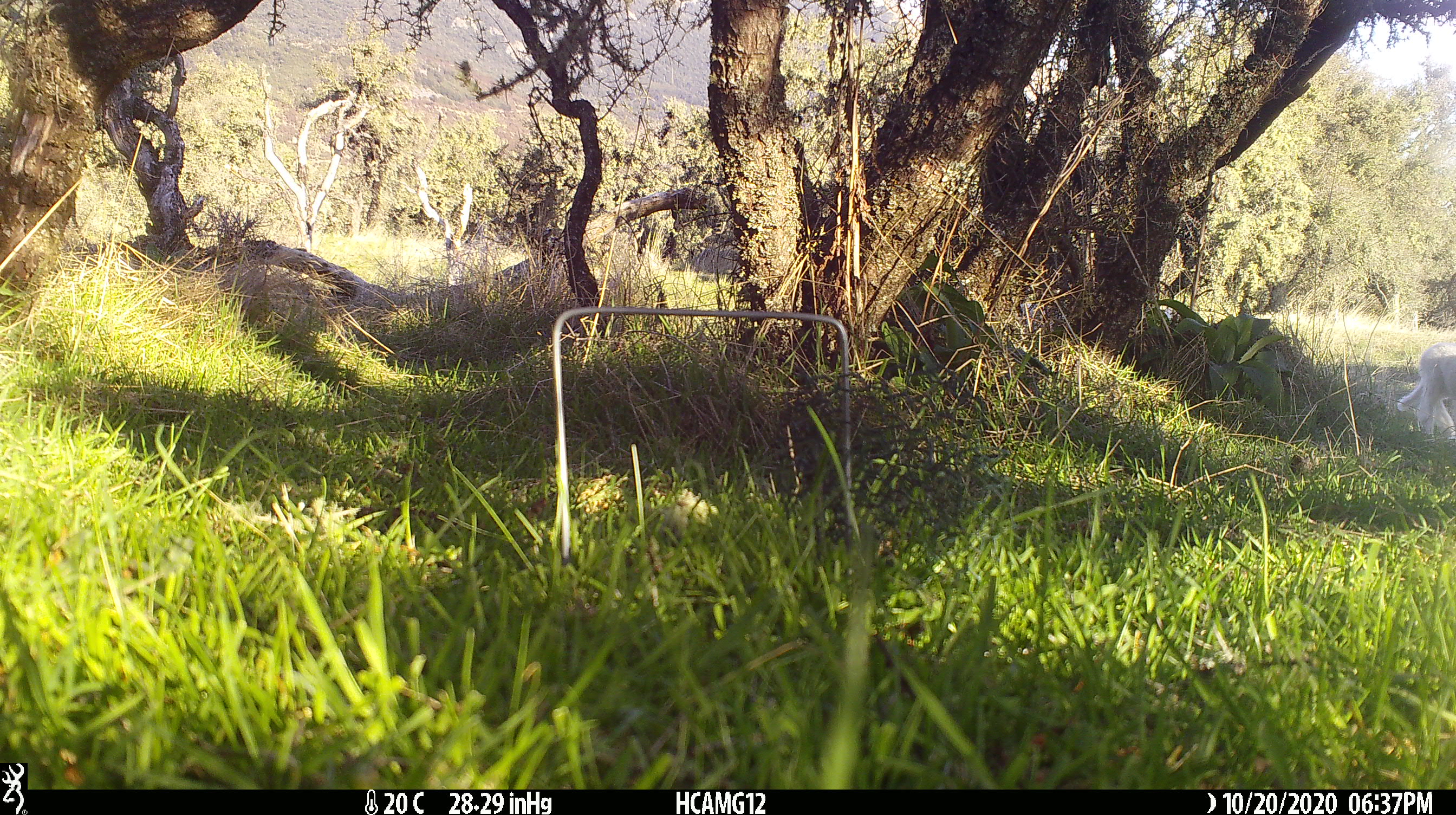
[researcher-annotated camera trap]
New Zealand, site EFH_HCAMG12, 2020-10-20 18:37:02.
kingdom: Animalia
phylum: Chordata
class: Mammalia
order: Artiodactyla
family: Bovidae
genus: Ovis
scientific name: Ovis aries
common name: domestic sheep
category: sheep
Sheep (domestic sheep) (Ovis aries).